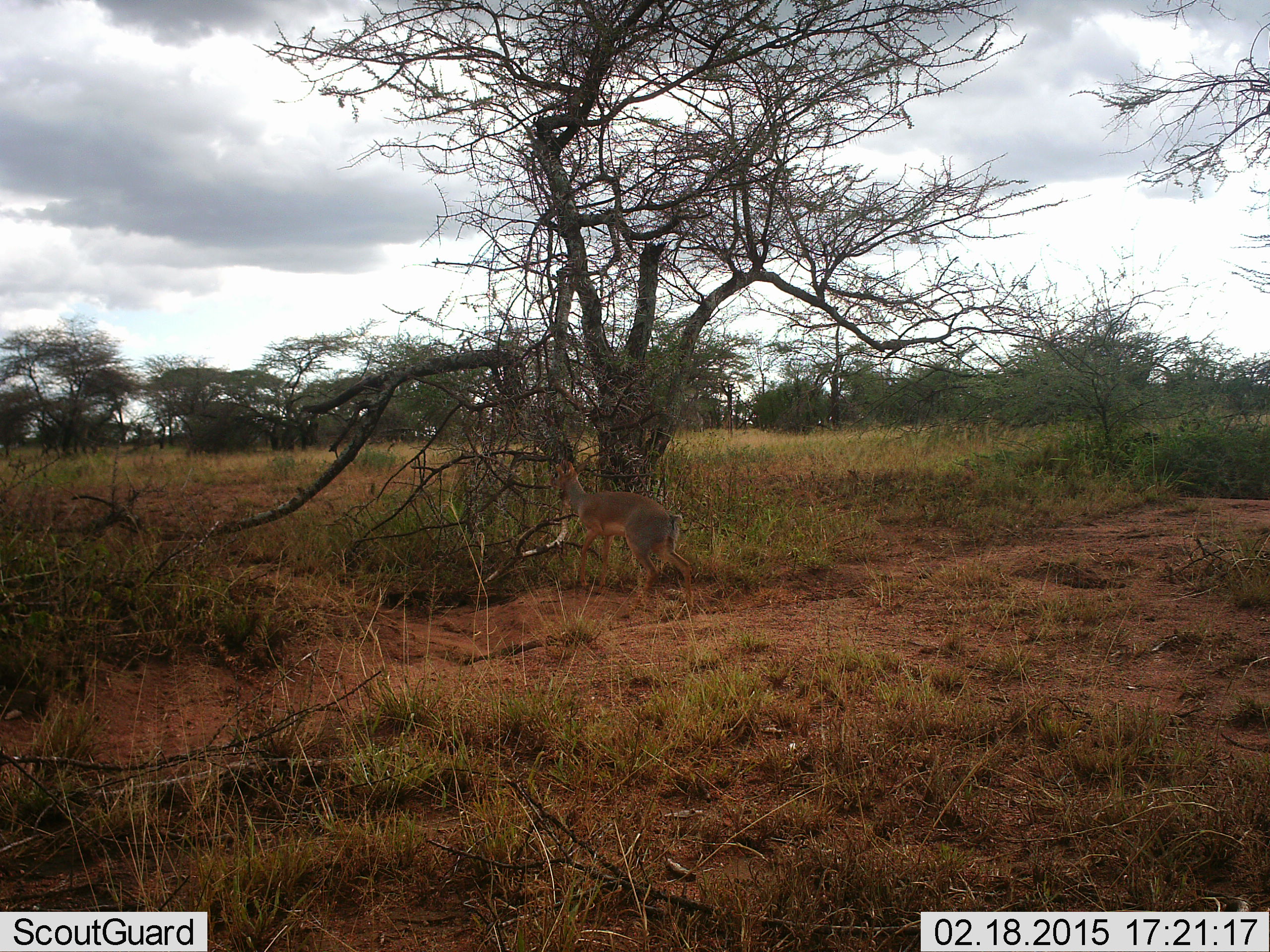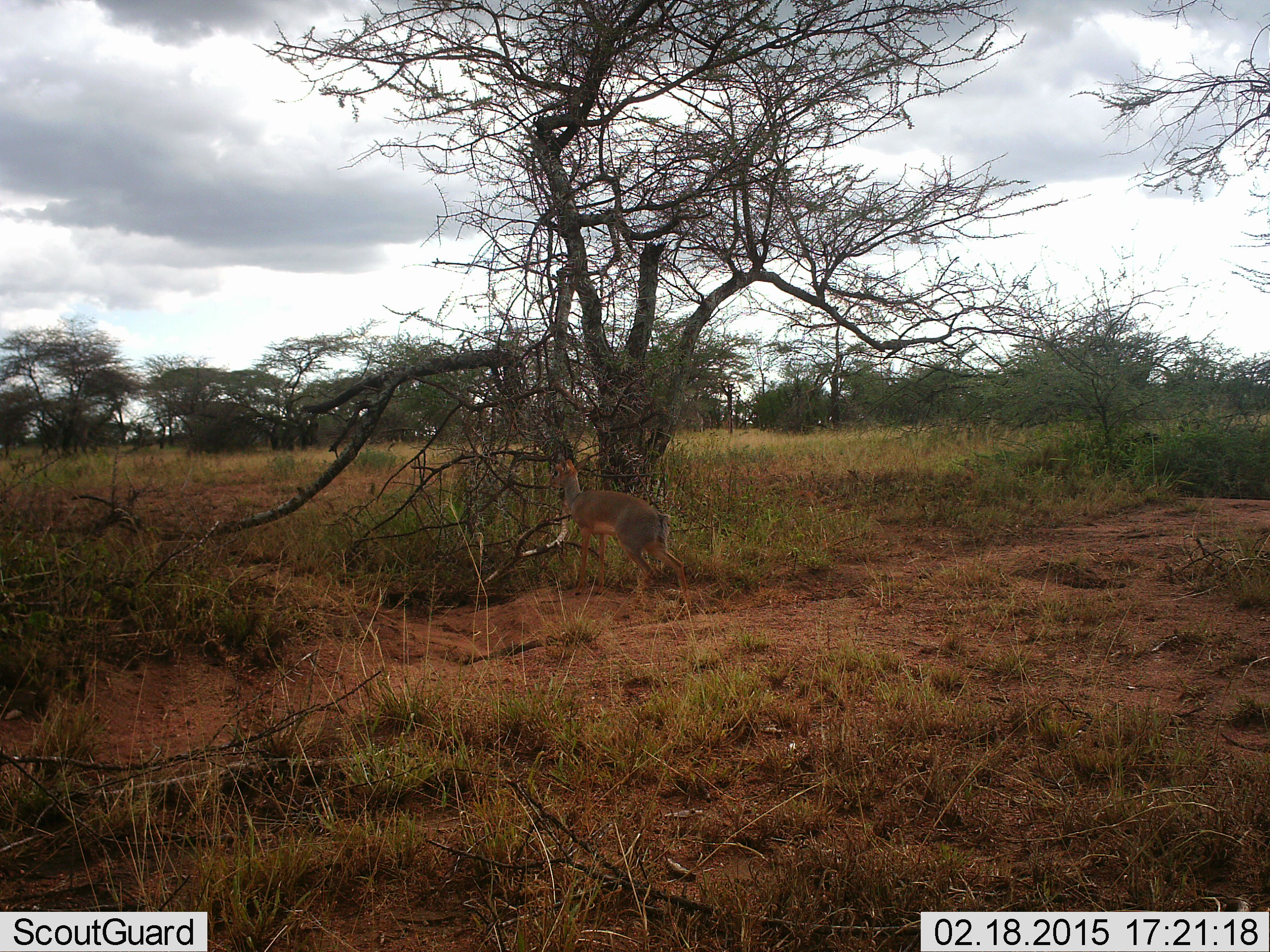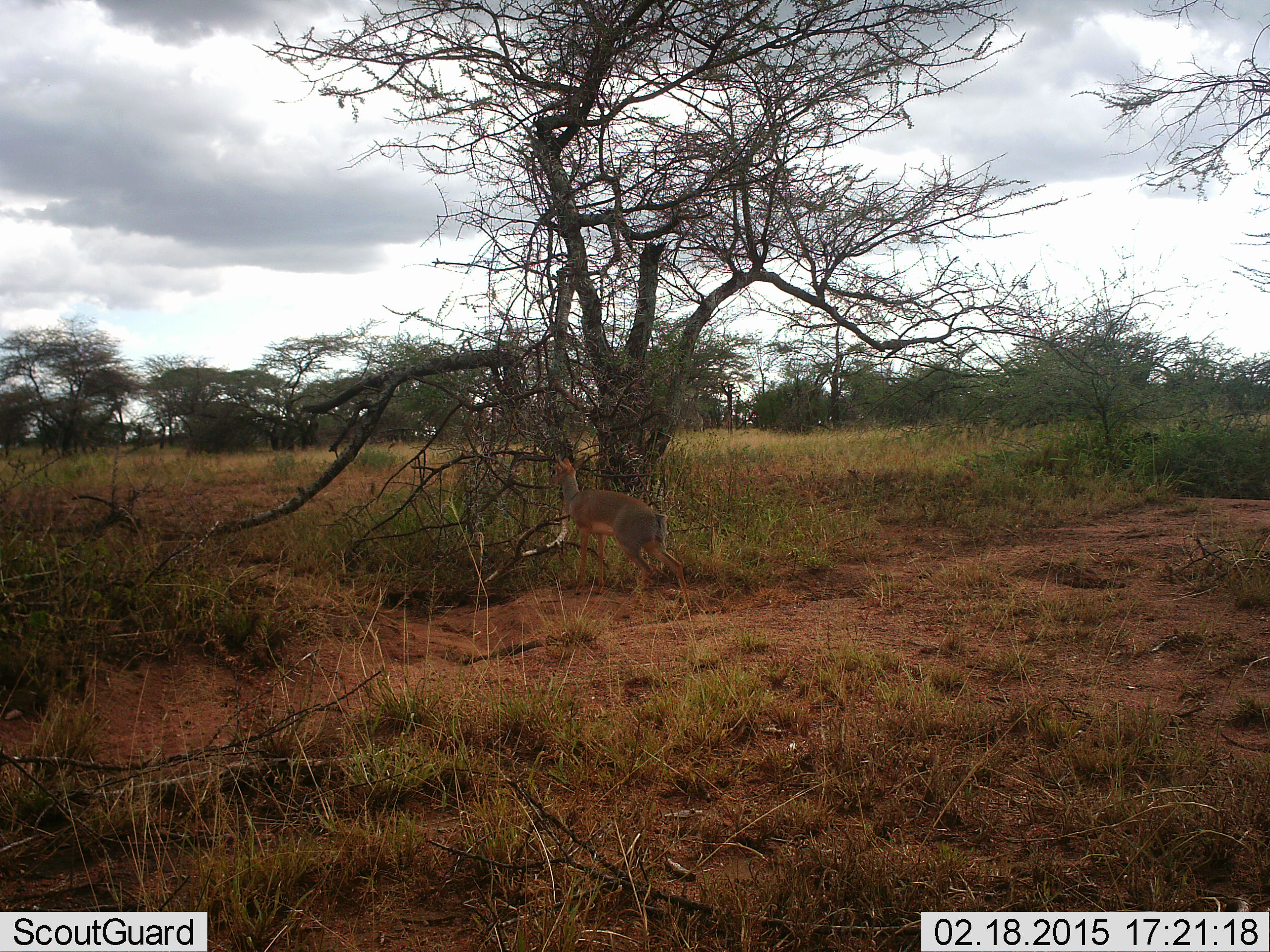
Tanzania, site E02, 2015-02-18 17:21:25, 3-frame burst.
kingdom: Animalia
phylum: Chordata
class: Mammalia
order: Artiodactyla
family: Bovidae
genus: Madoqua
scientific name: Madoqua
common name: dikdik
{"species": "dikdik (Madoqua)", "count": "1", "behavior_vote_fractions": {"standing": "60%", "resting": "0%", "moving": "20%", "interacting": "0%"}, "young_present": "0%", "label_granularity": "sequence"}